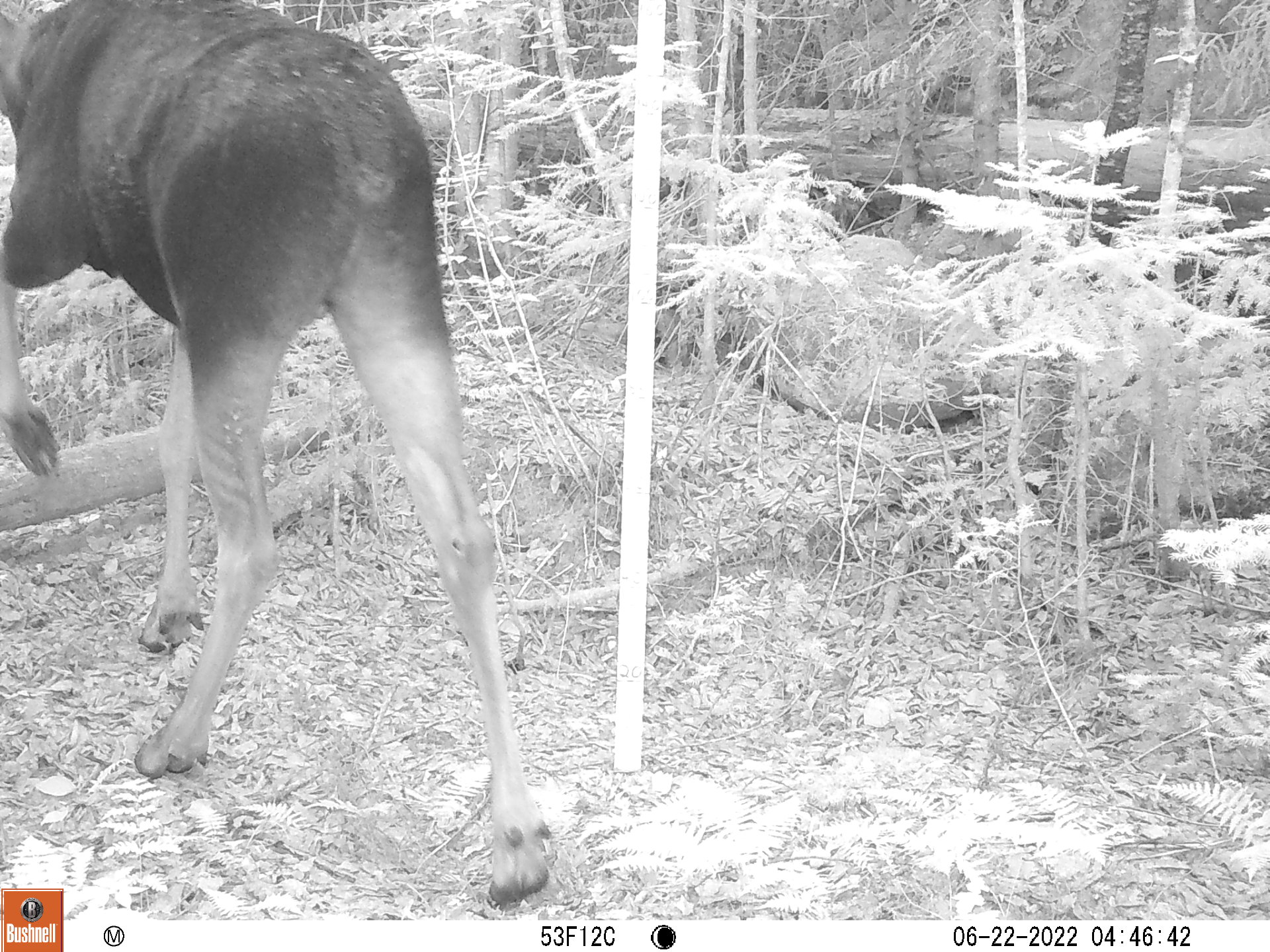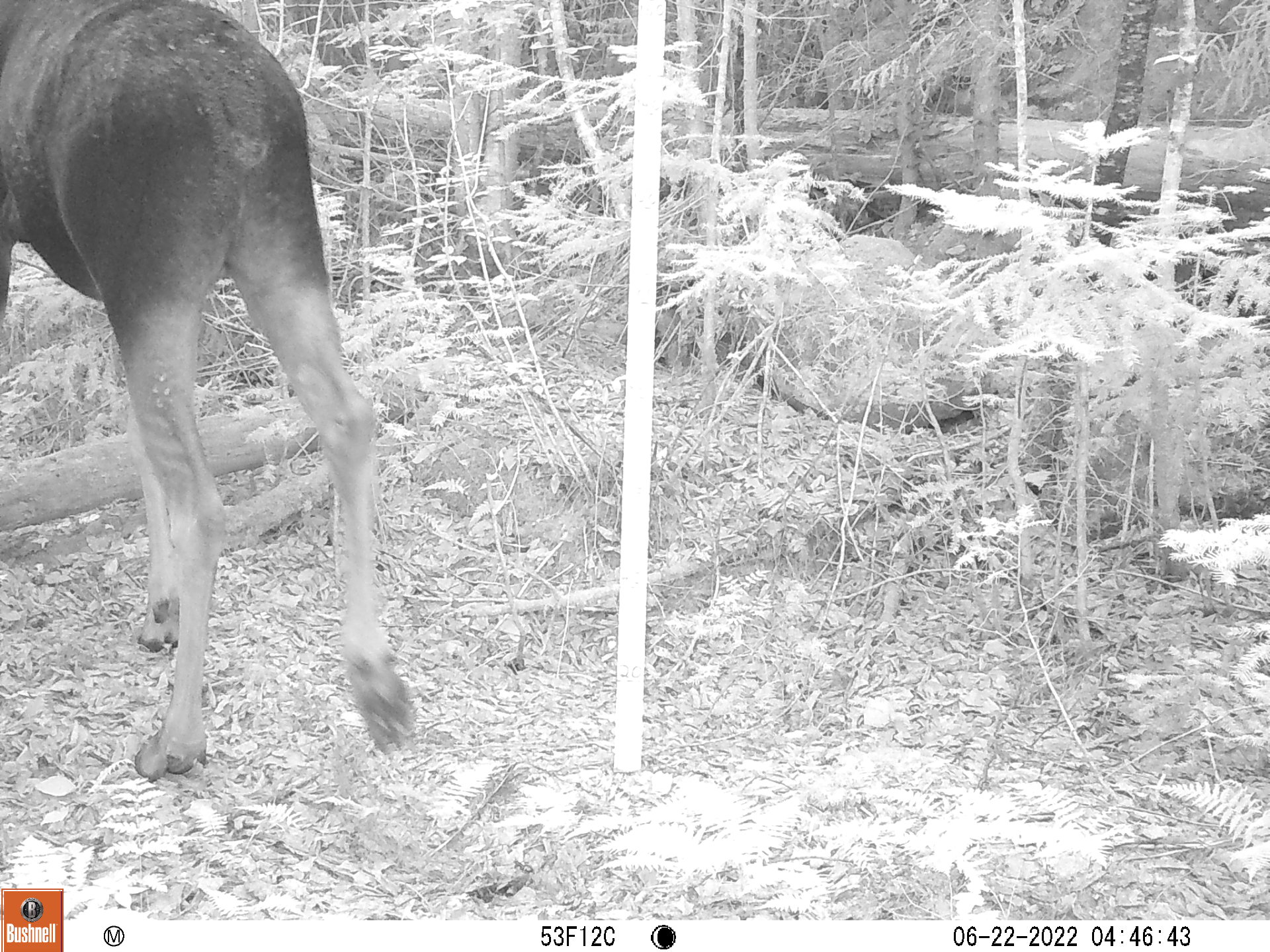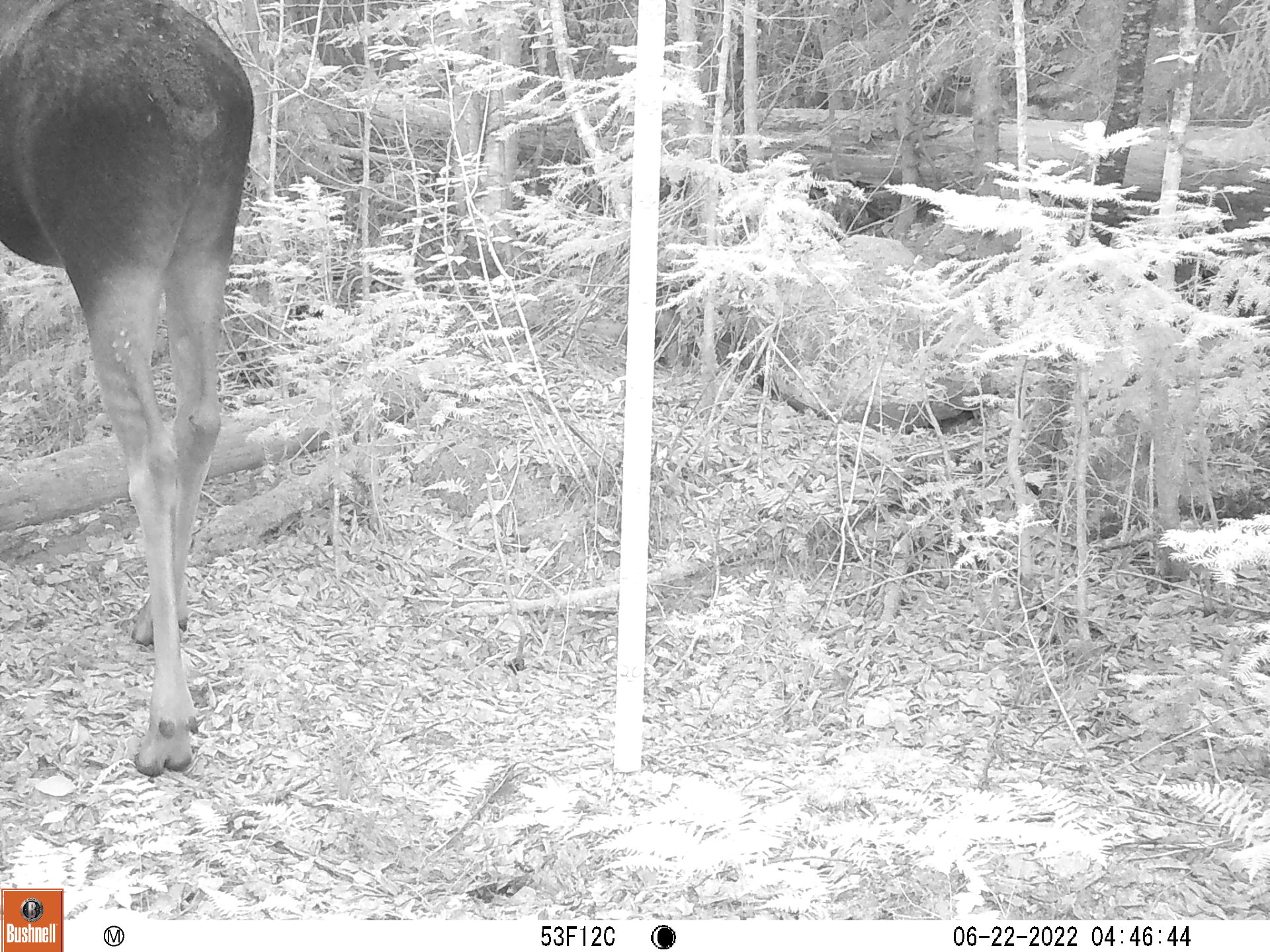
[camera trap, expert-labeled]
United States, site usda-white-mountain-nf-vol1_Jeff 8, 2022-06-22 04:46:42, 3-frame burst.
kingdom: Animalia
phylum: Chordata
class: Mammalia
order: Artiodactyla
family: Cervidae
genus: Alces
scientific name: Alces alces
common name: moose